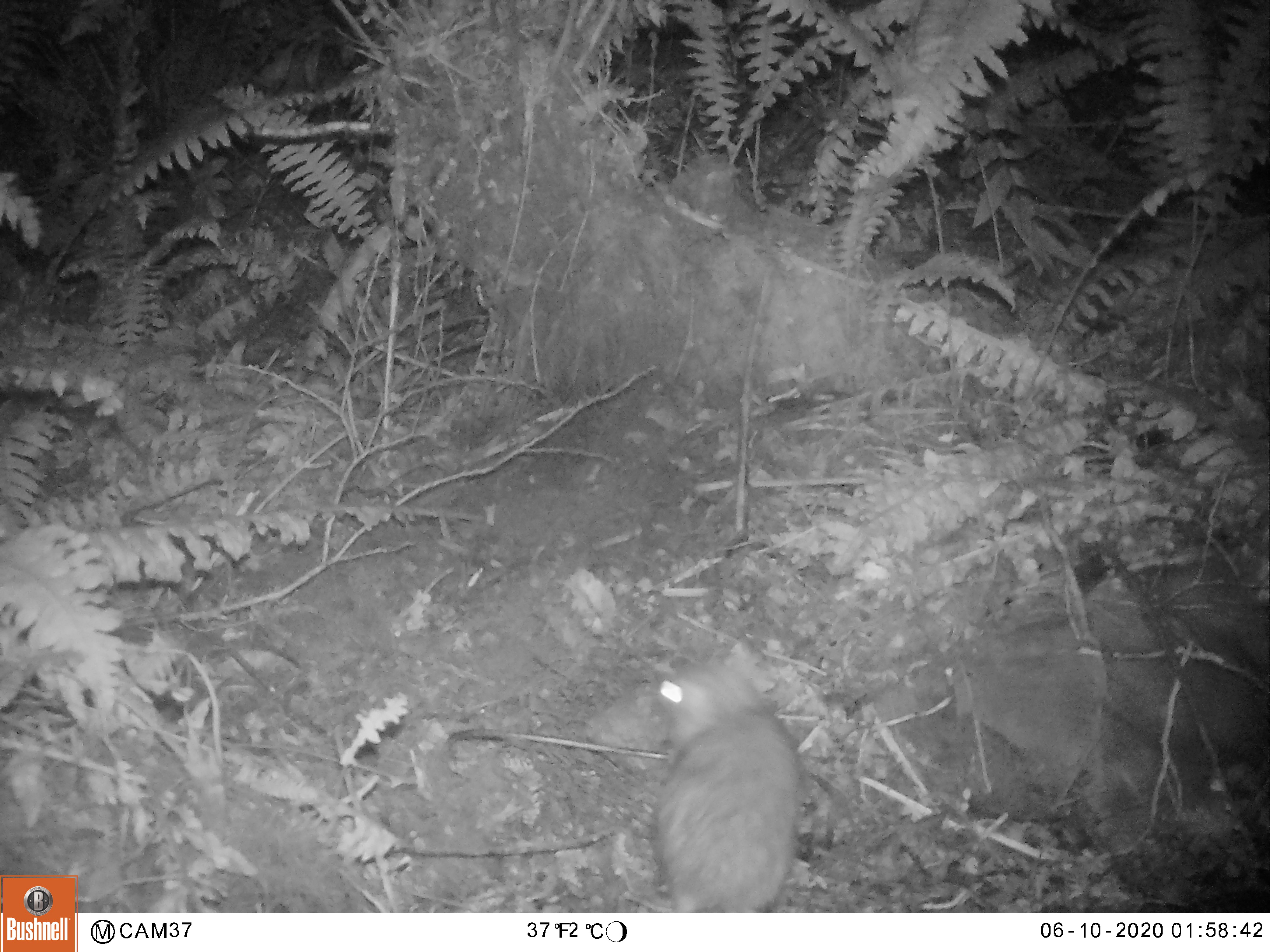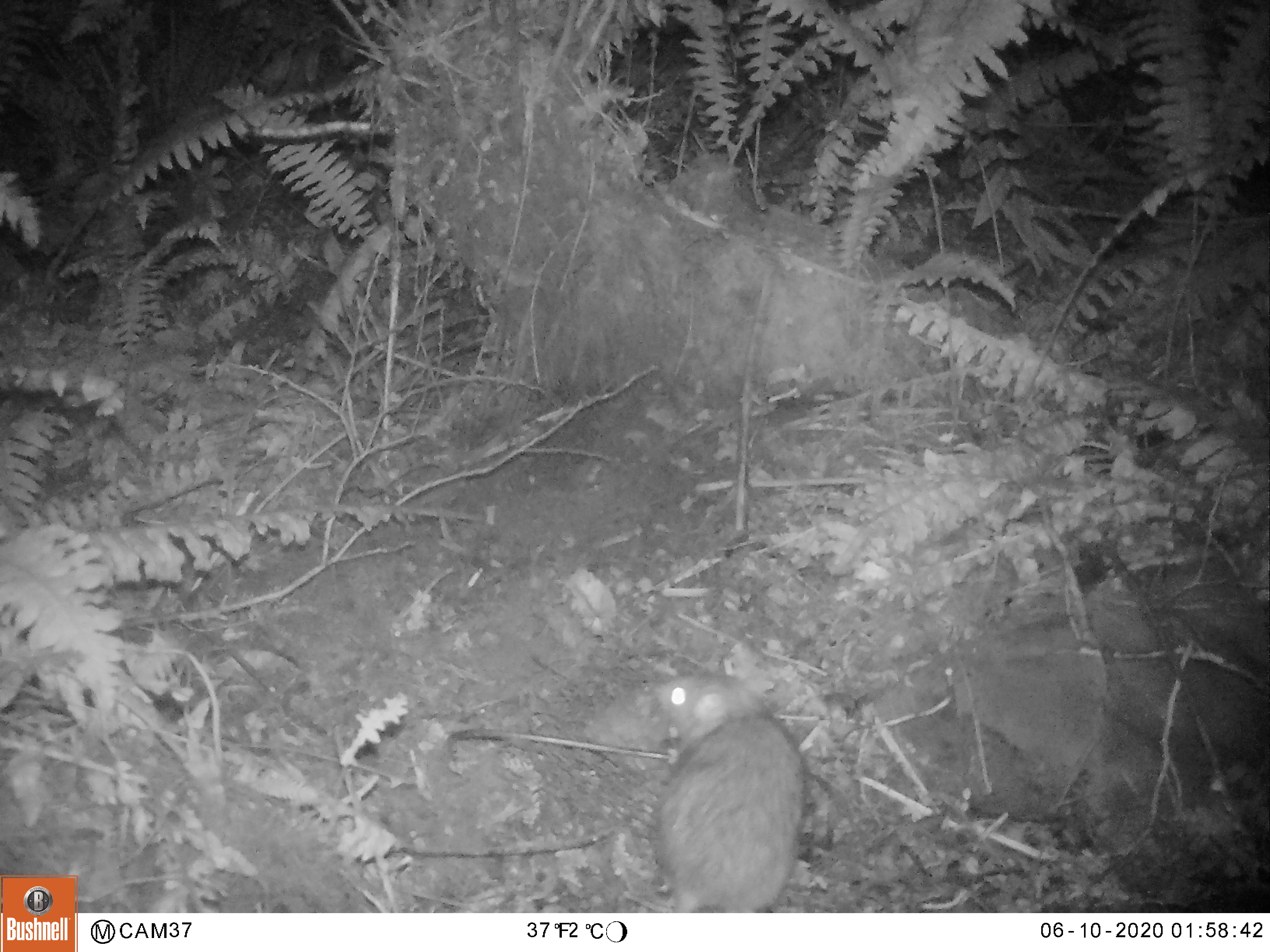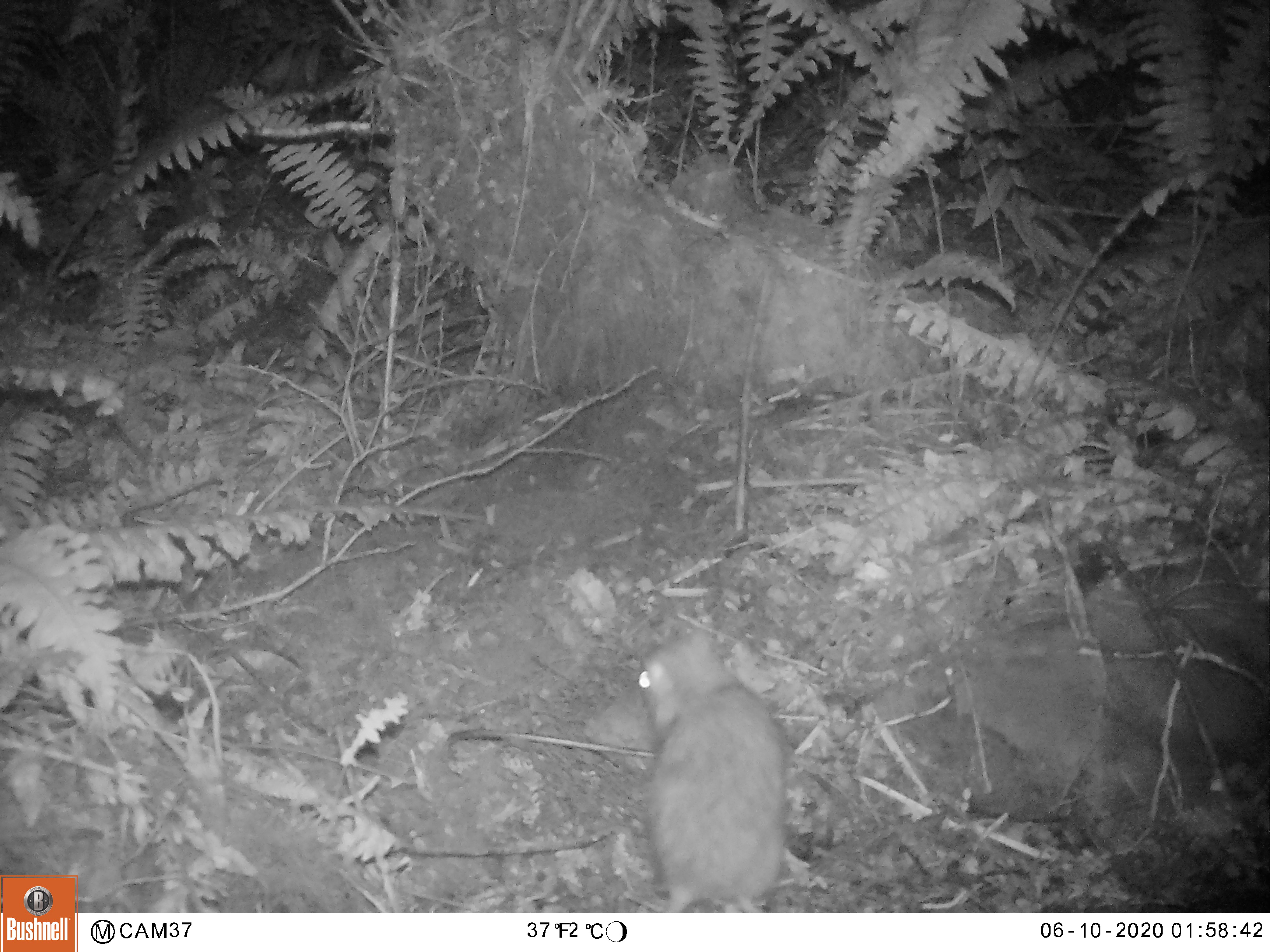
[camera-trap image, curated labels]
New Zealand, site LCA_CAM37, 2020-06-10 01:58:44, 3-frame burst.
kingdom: Animalia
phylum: Chordata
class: Mammalia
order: Rodentia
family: Muridae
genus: Rattus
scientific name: Rattus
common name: rat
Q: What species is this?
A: Rat (Rattus).